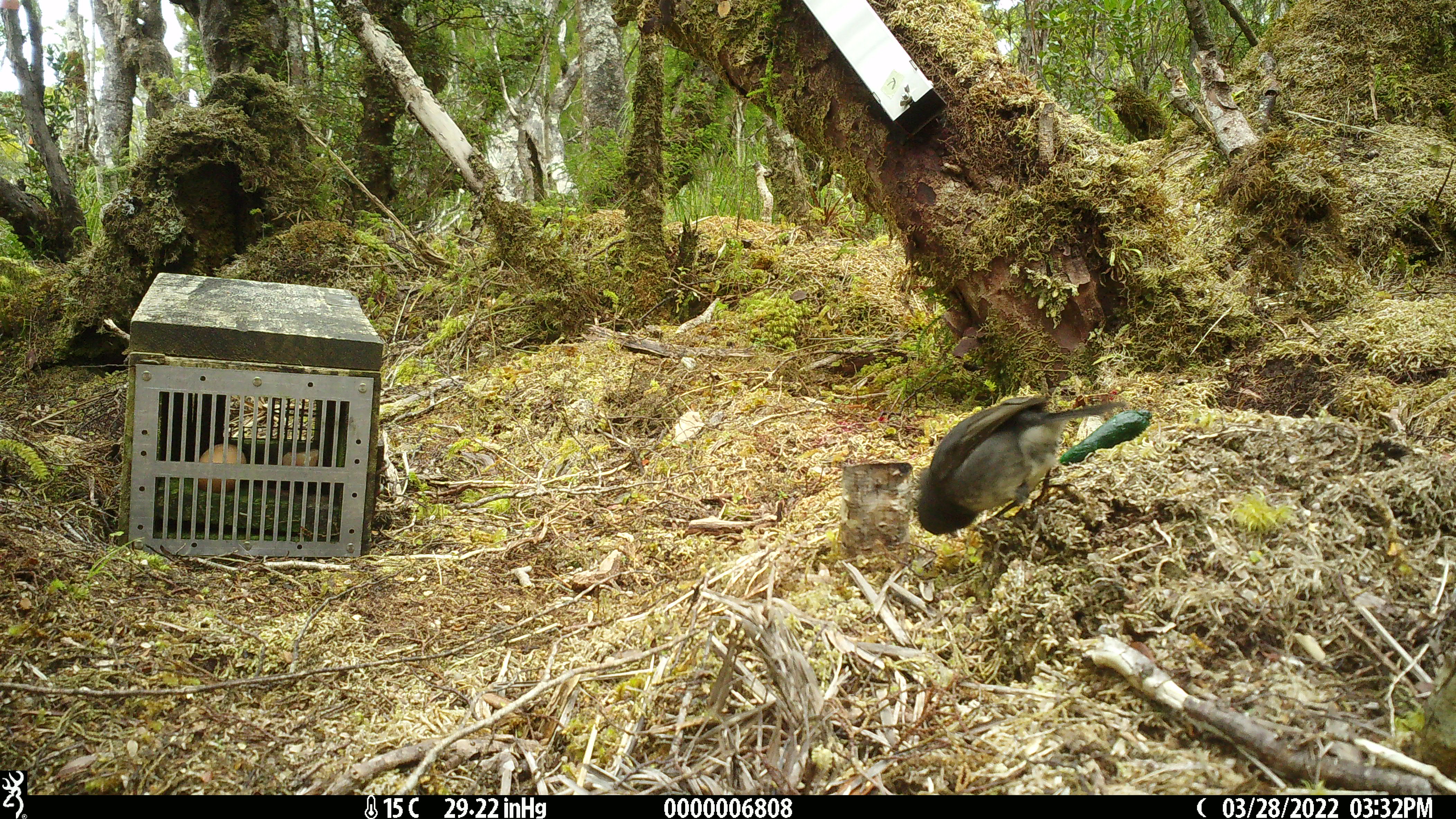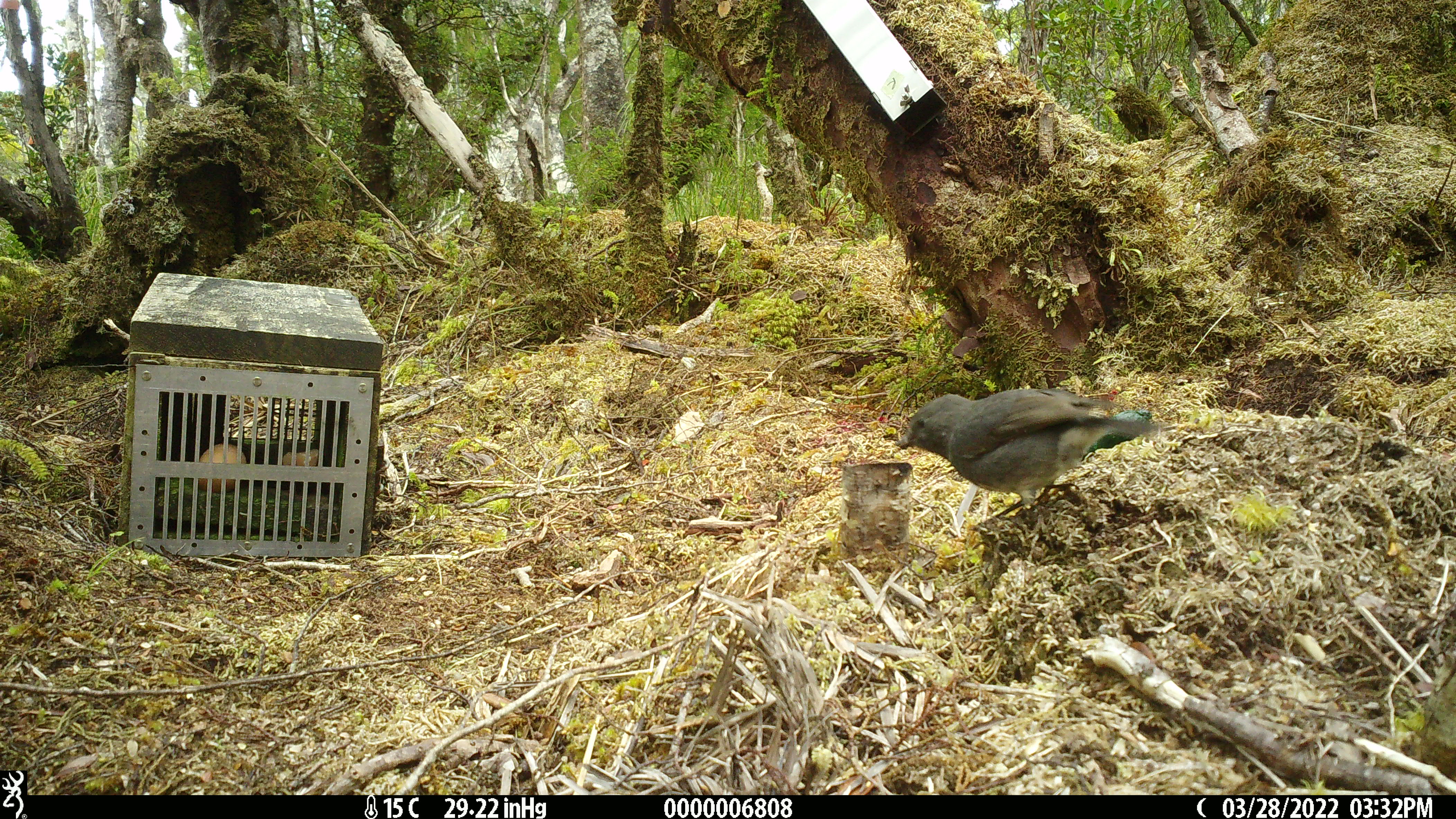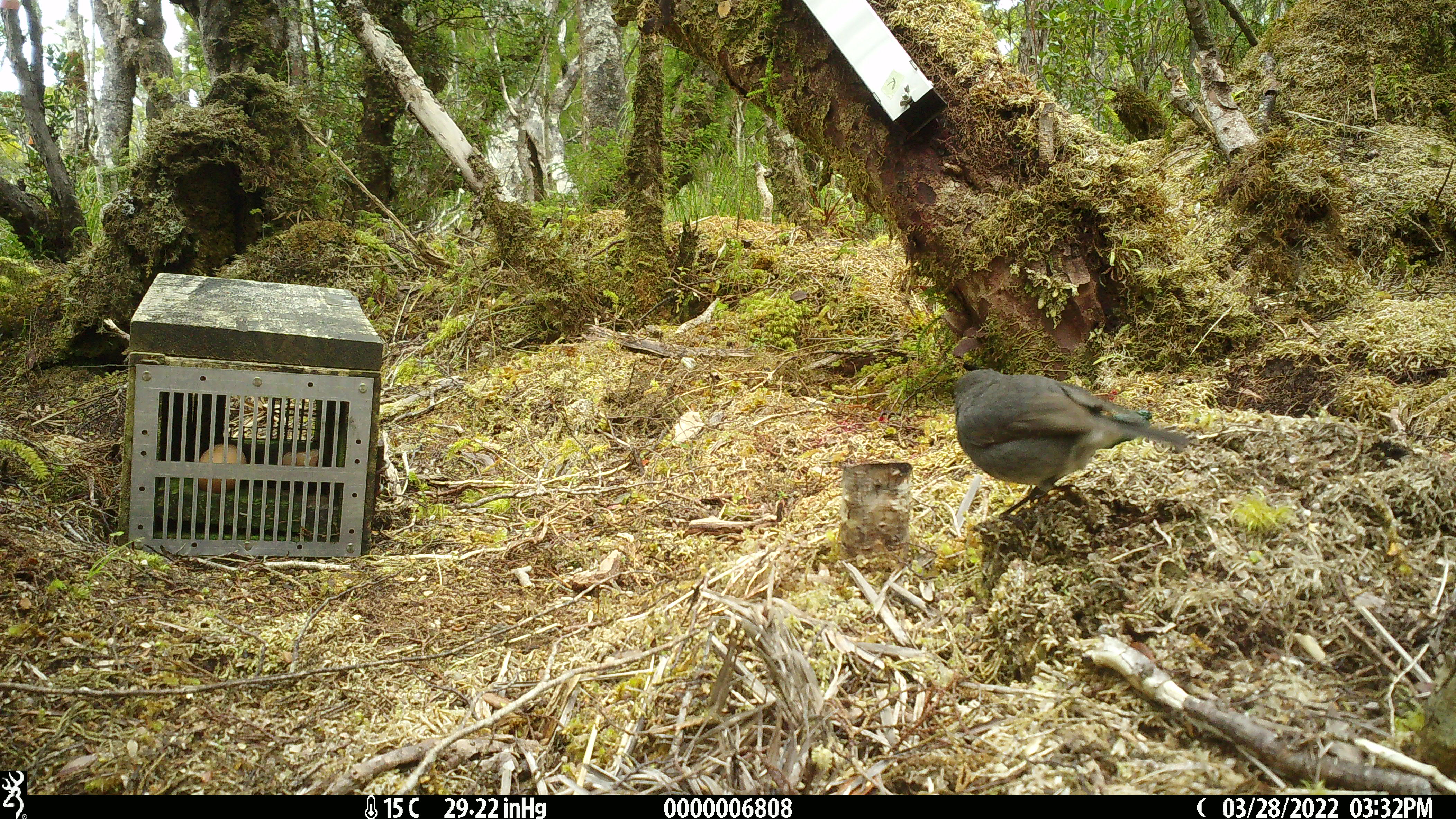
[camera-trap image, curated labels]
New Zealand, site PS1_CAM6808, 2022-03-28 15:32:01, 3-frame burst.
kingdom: Animalia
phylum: Chordata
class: Aves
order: Passeriformes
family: Petroicidae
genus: Petroica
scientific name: Petroica australis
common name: new zealand robin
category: robin